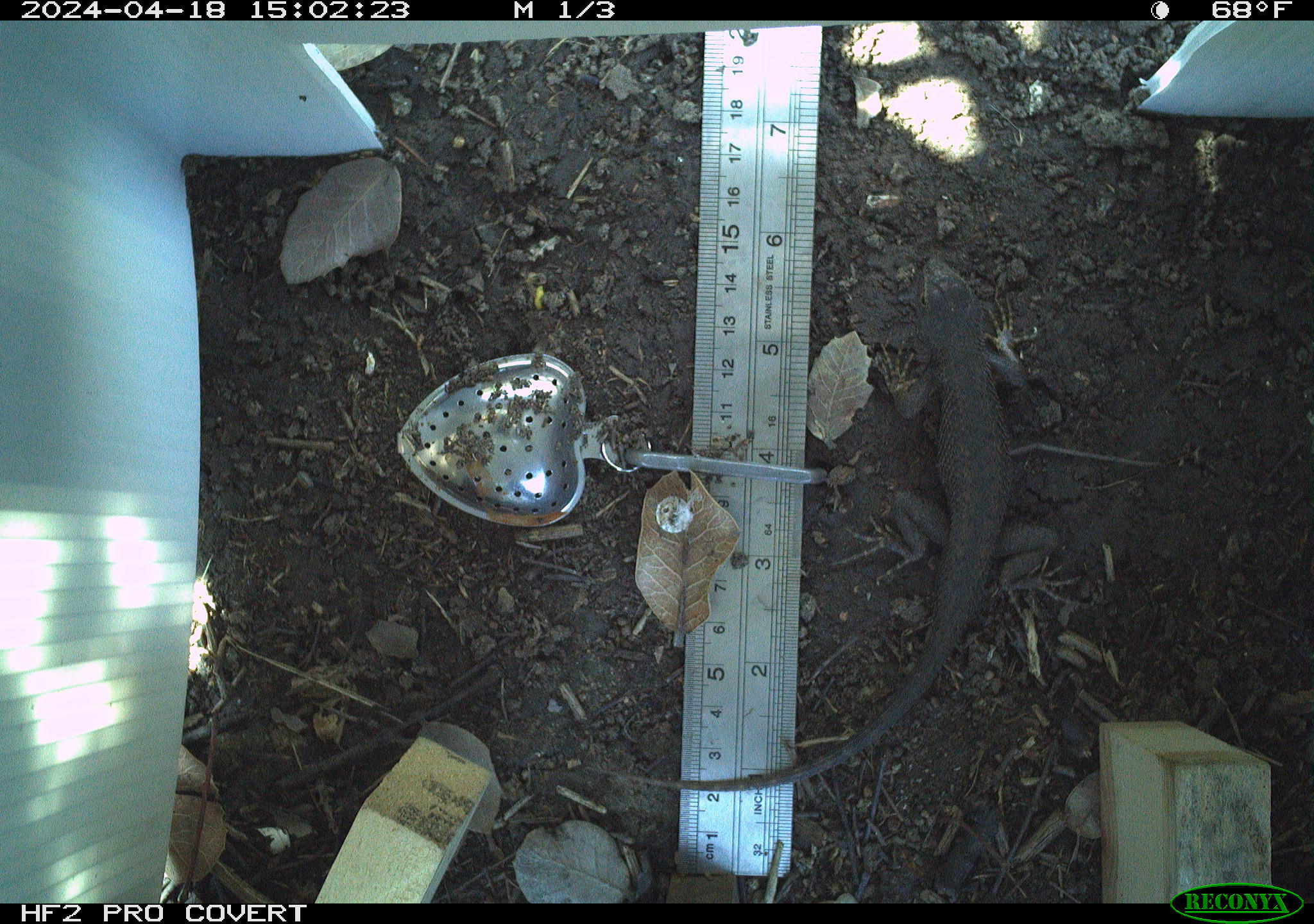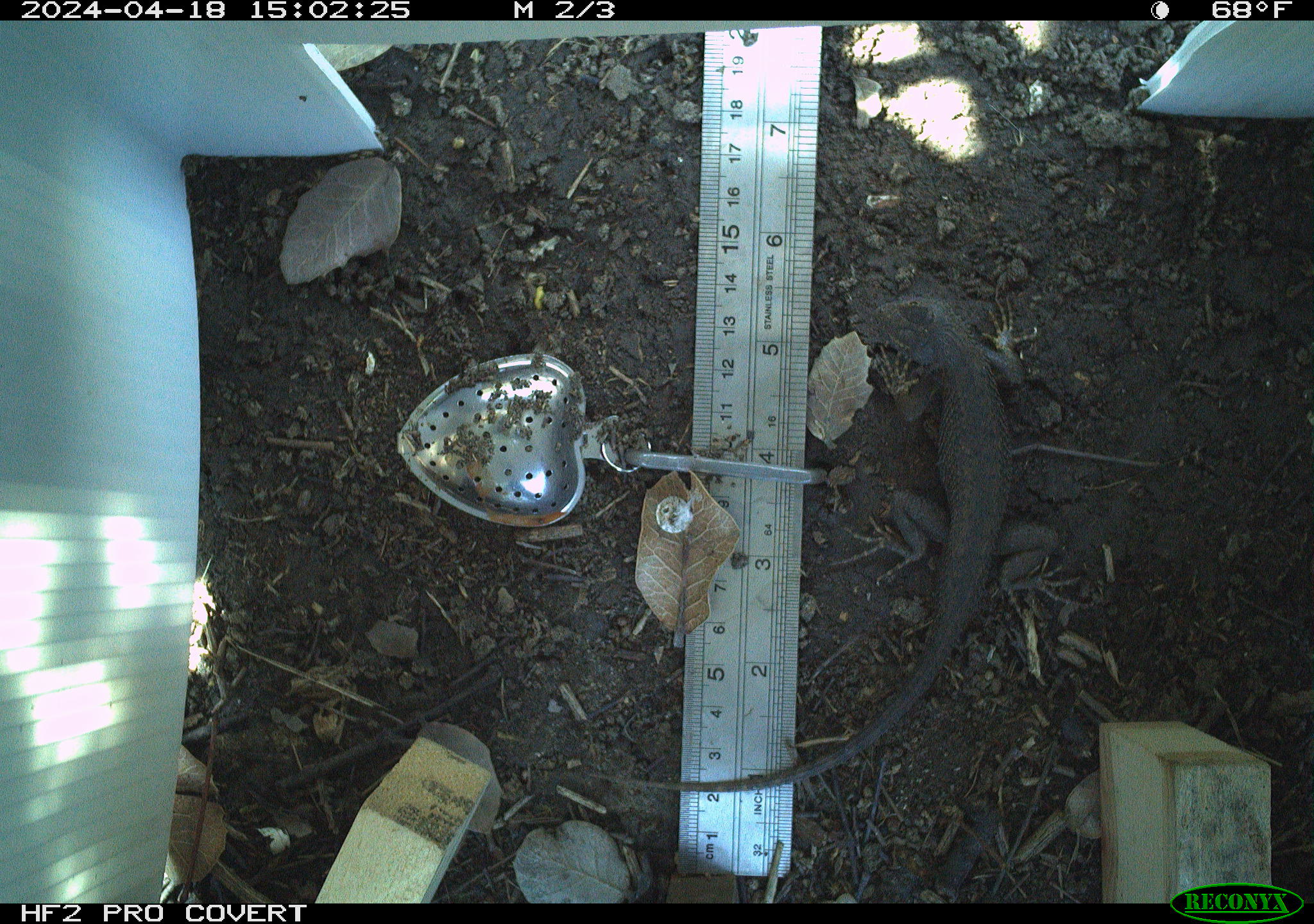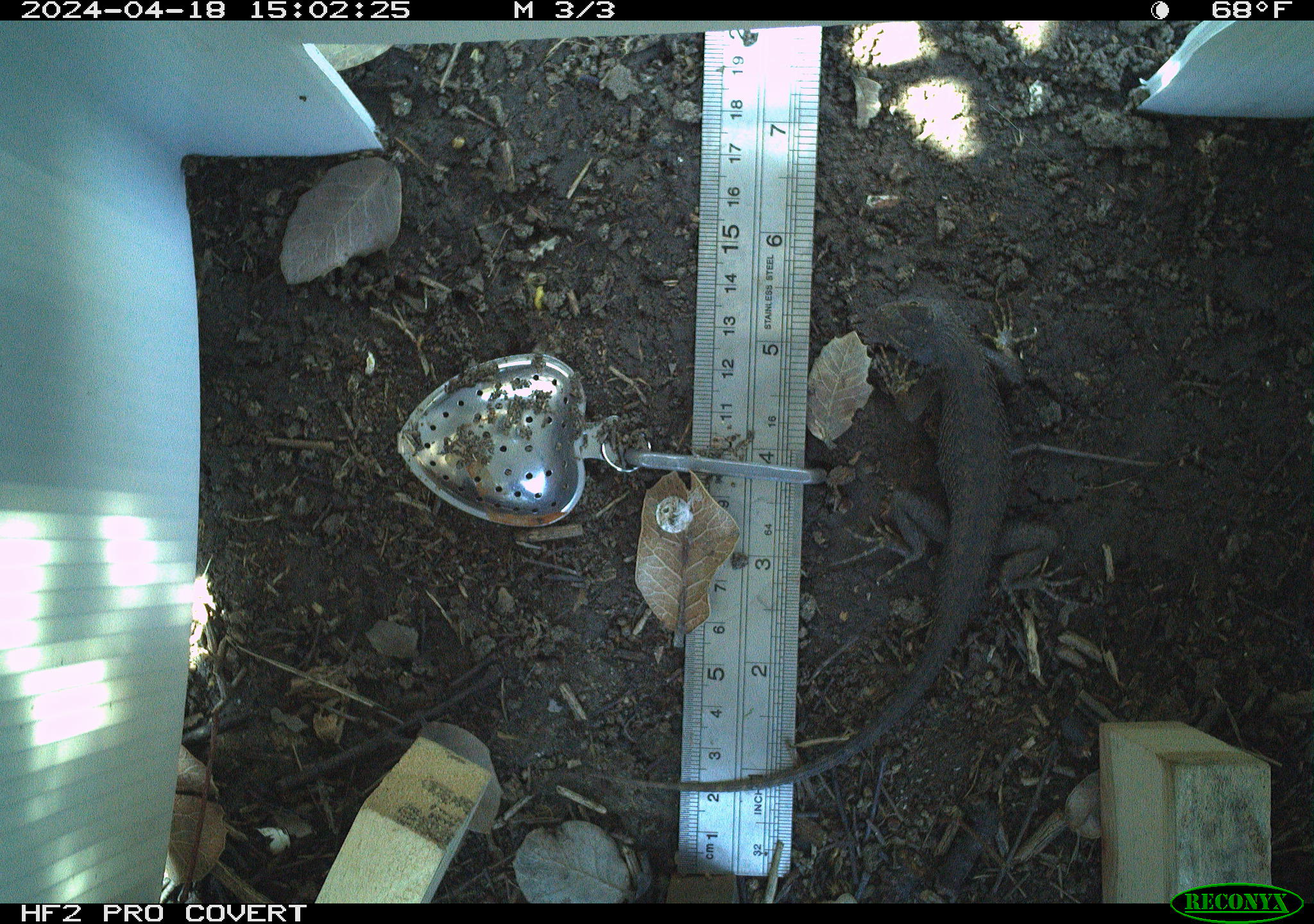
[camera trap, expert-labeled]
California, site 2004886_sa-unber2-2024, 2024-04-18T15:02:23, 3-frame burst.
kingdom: Animalia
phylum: Chordata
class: Reptilia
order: Squamata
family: Phrynosomatidae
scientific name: Phrynosomatidae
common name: phrynosomatid lizards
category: phrynosomatidae family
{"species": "phrynosomatidae family (phrynosomatid lizards) (Phrynosomatidae)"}